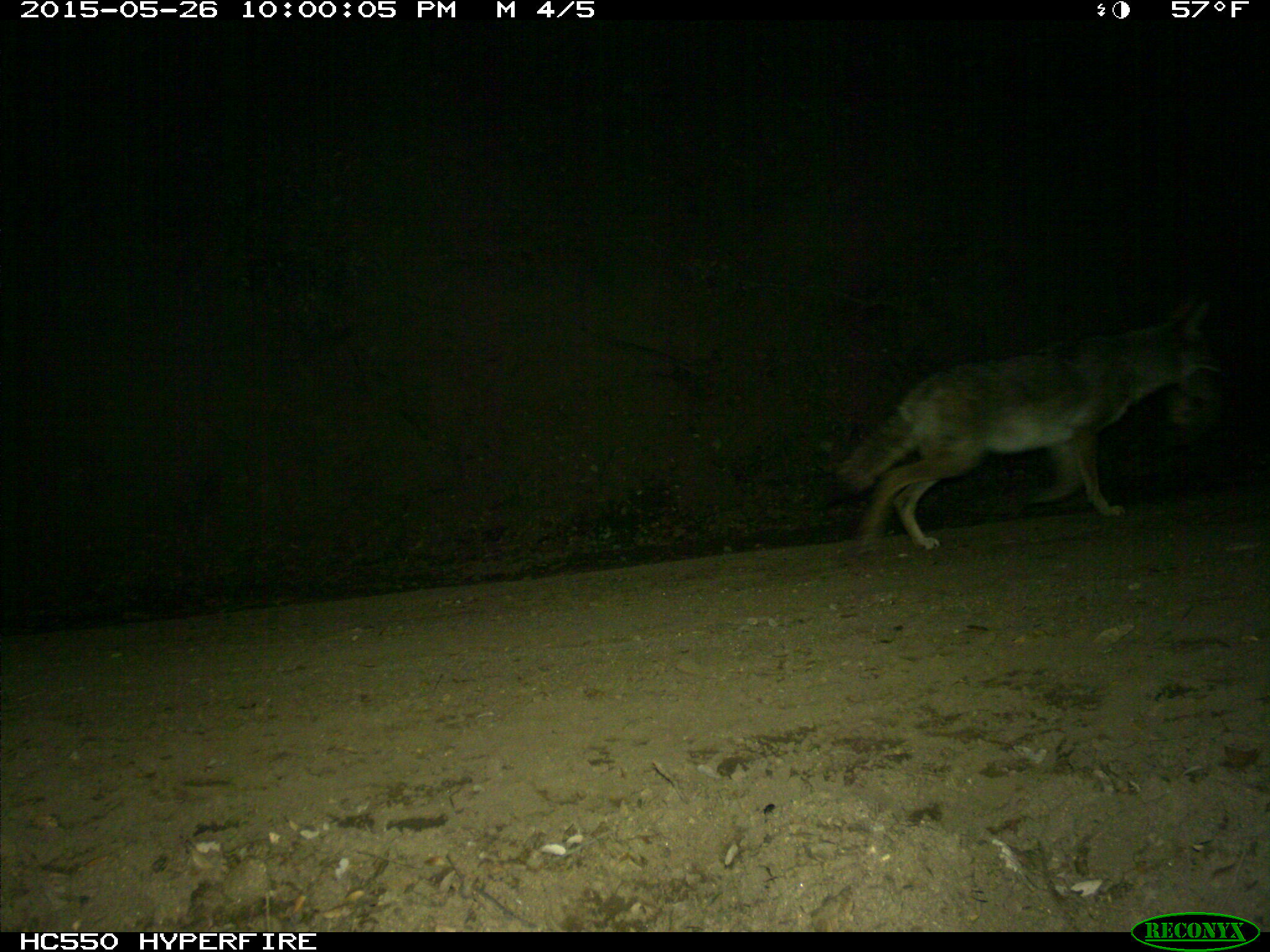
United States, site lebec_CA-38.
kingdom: Animalia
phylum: Chordata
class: Mammalia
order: Carnivora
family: Canidae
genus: Canis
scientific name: Canis latrans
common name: coyote